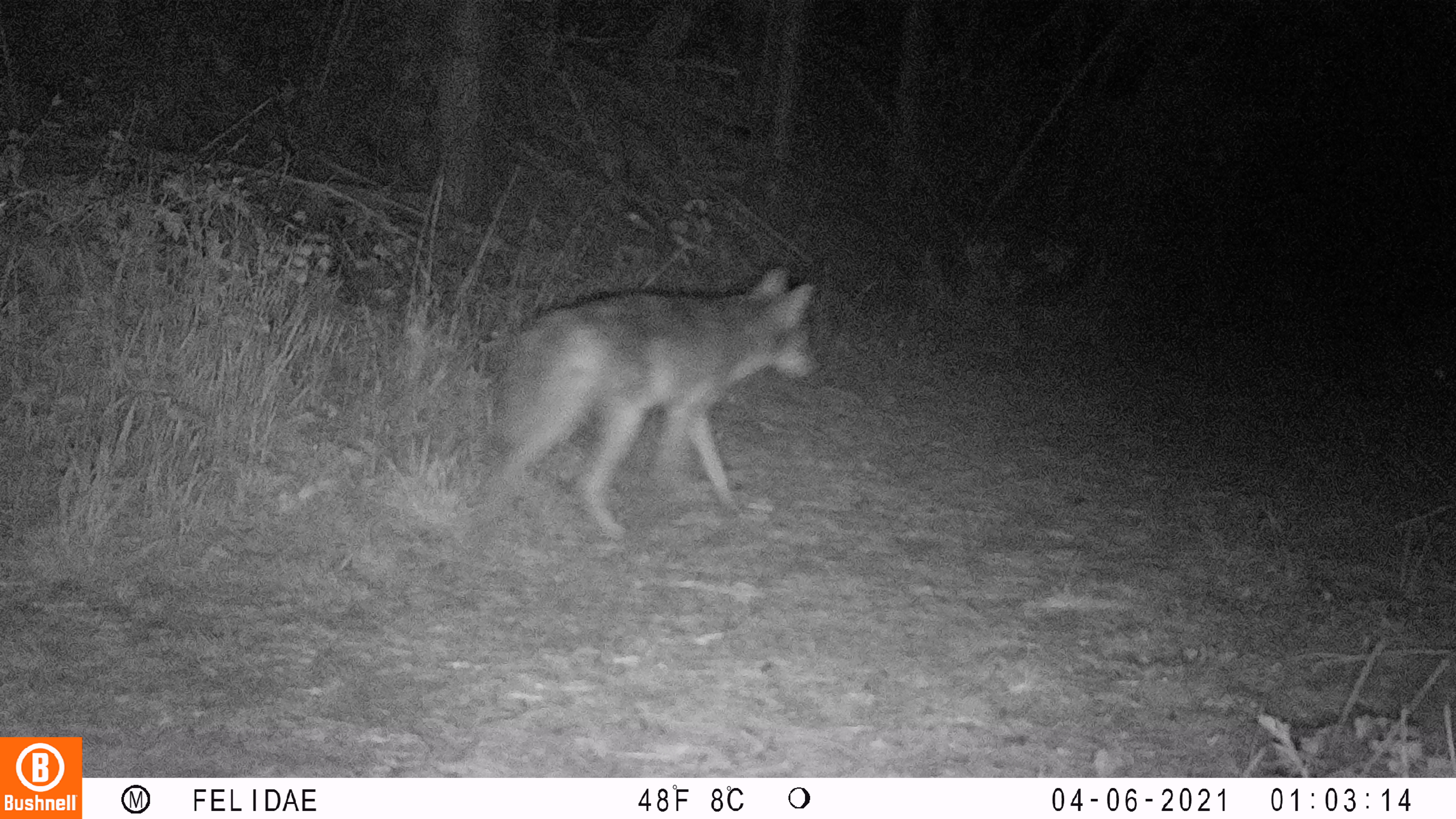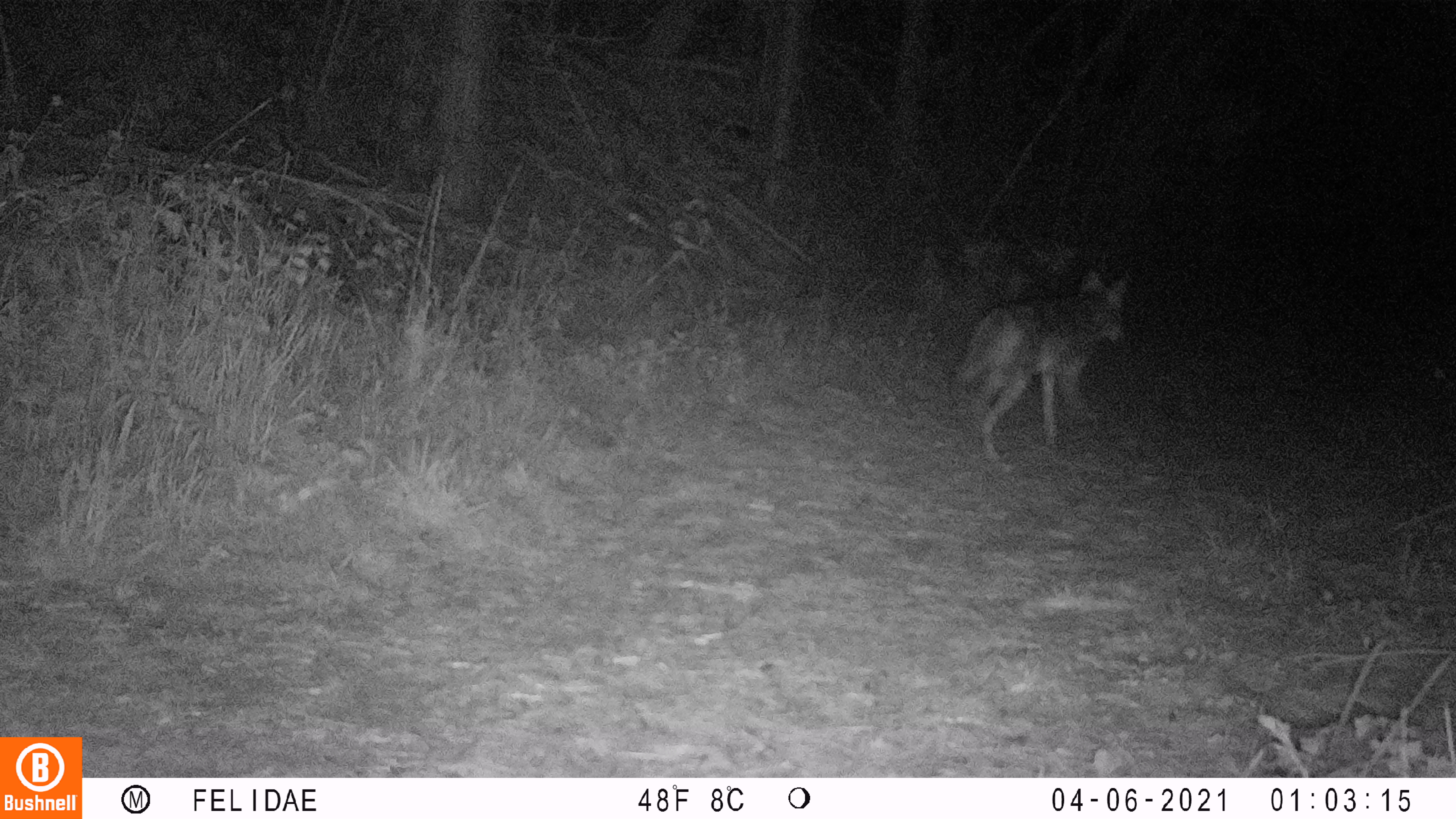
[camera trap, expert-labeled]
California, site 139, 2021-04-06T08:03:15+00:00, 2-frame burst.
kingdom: Animalia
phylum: Chordata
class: Mammalia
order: Carnivora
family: Canidae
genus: Canis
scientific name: Canis latrans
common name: coyote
Coyote (Canis latrans).